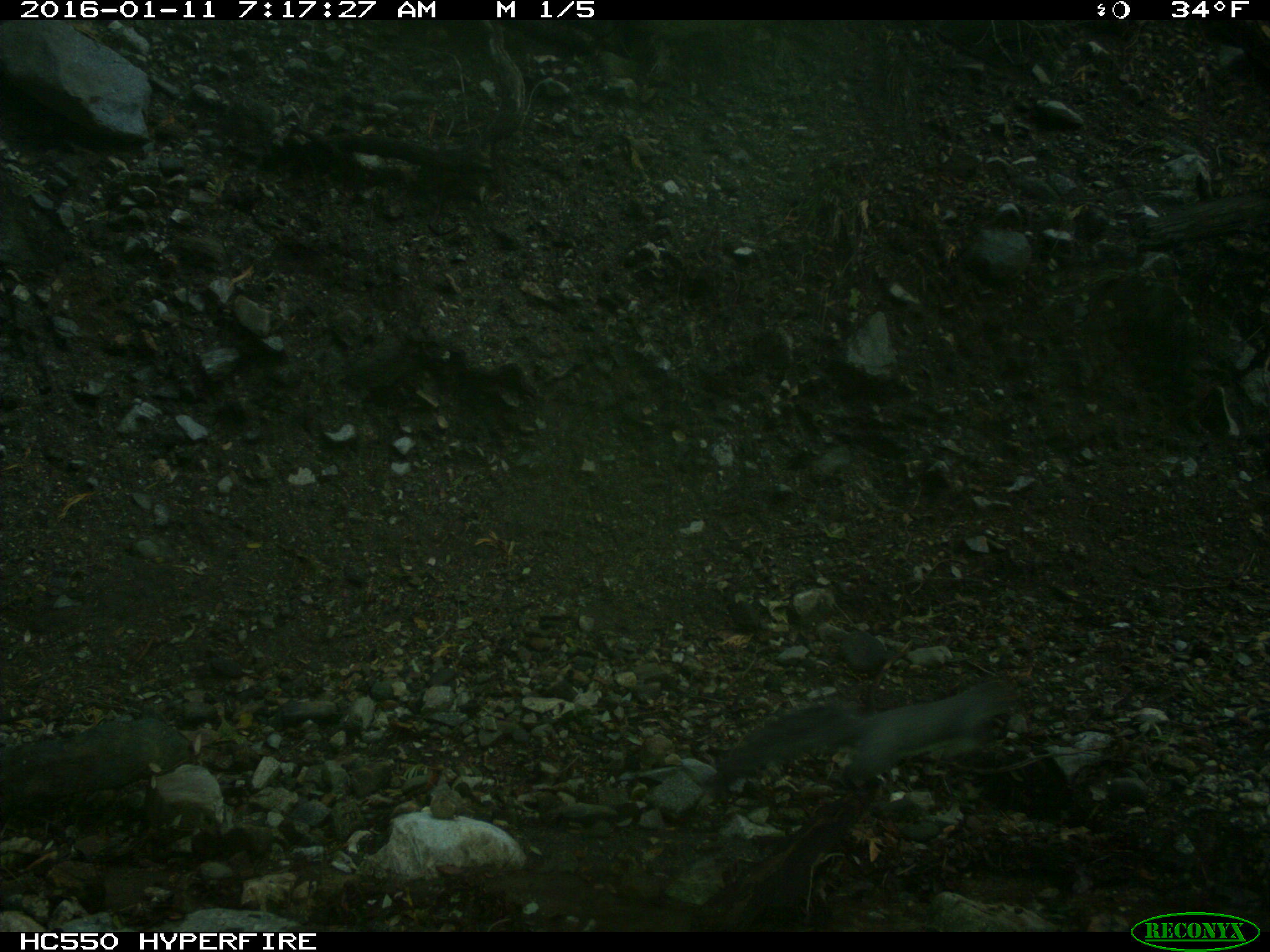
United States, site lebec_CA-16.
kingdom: Animalia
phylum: Chordata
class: Mammalia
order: Rodentia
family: Sciuridae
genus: Sciurus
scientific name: Sciurus carolinensis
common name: eastern gray squirrel